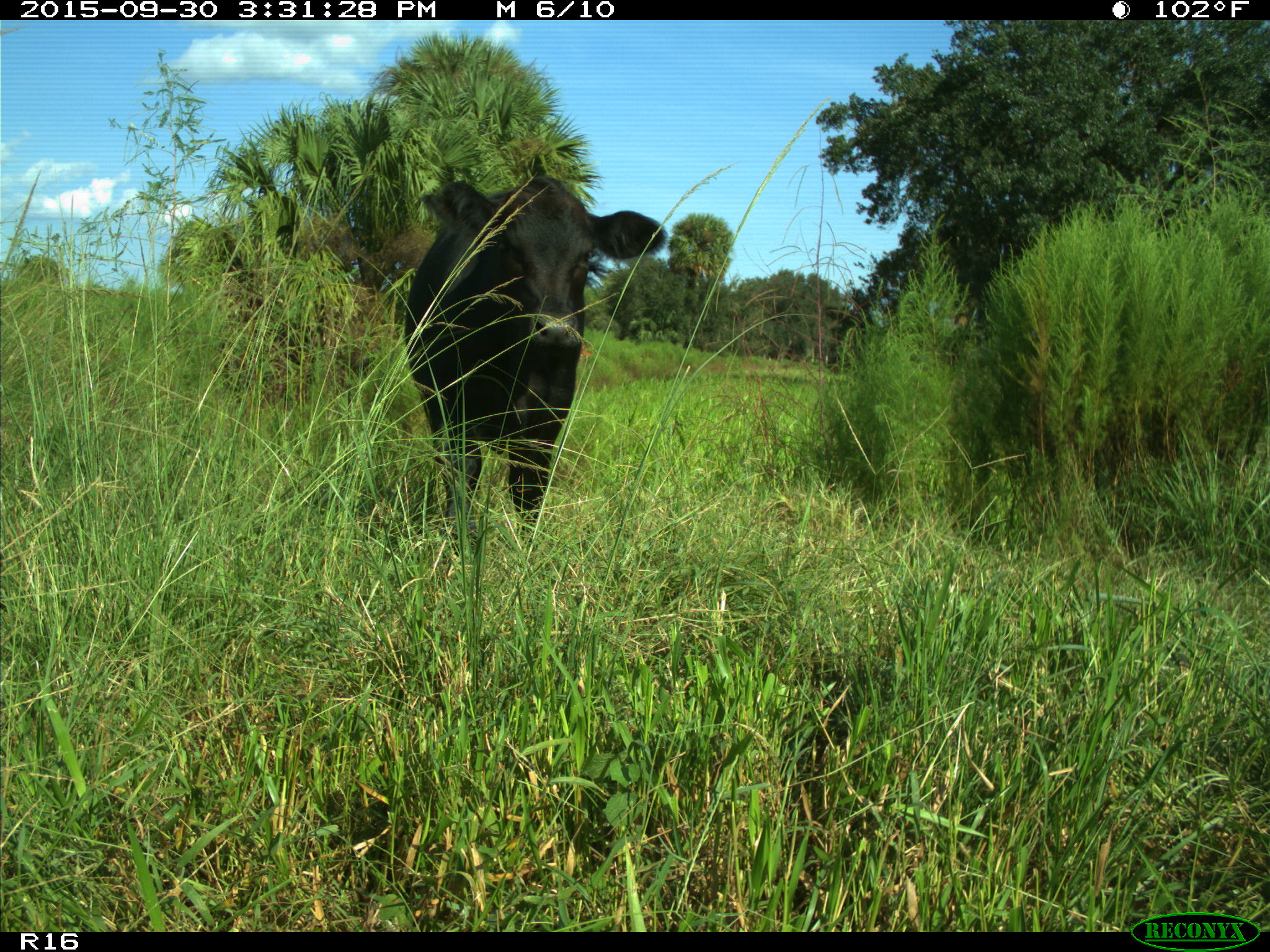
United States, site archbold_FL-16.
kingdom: Animalia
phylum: Chordata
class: Mammalia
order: Artiodactyla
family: Bovidae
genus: Bos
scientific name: Bos taurus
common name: domestic cow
Bos taurus (domestic cow).